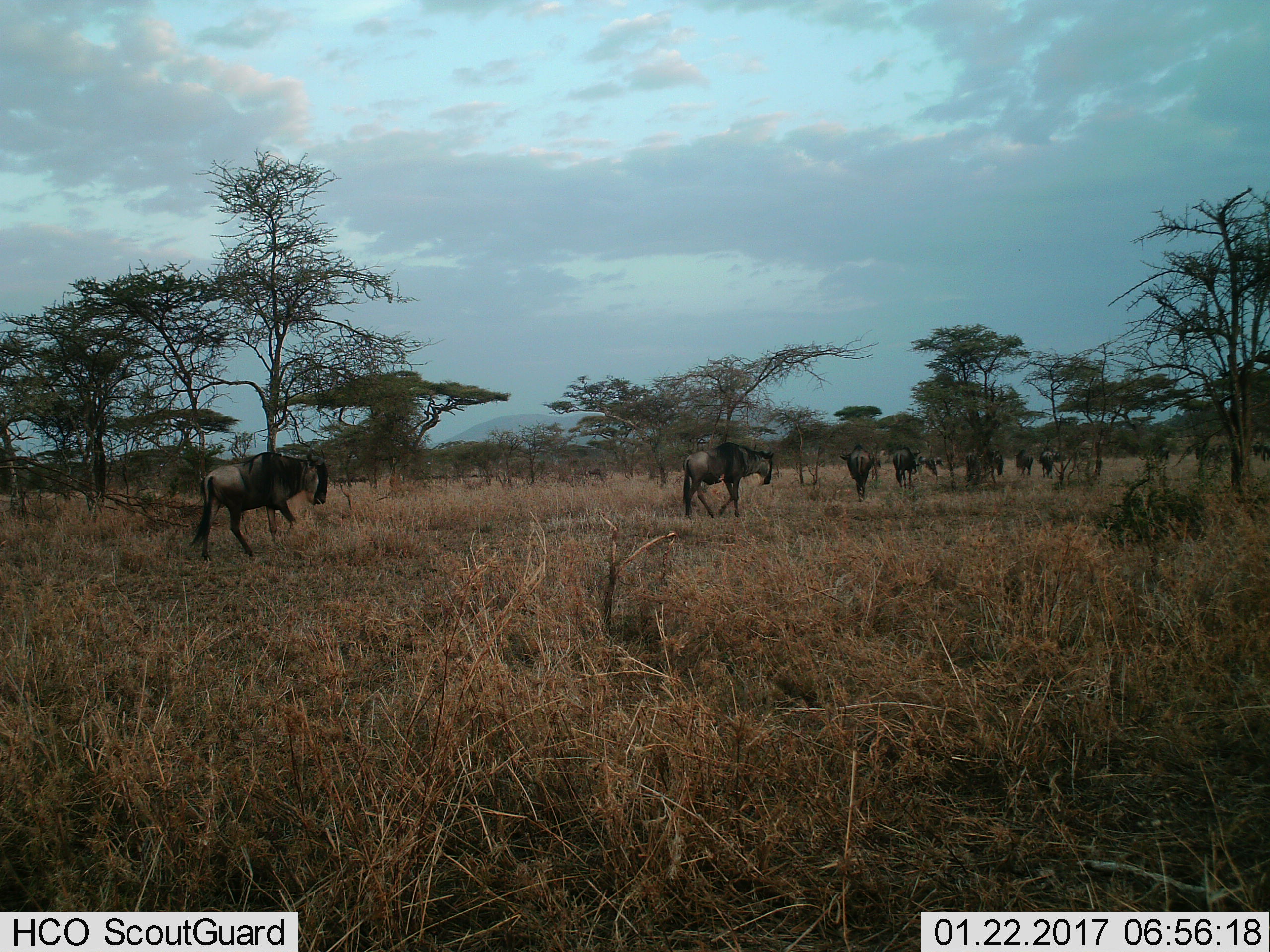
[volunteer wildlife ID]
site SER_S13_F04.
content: unidentified animal